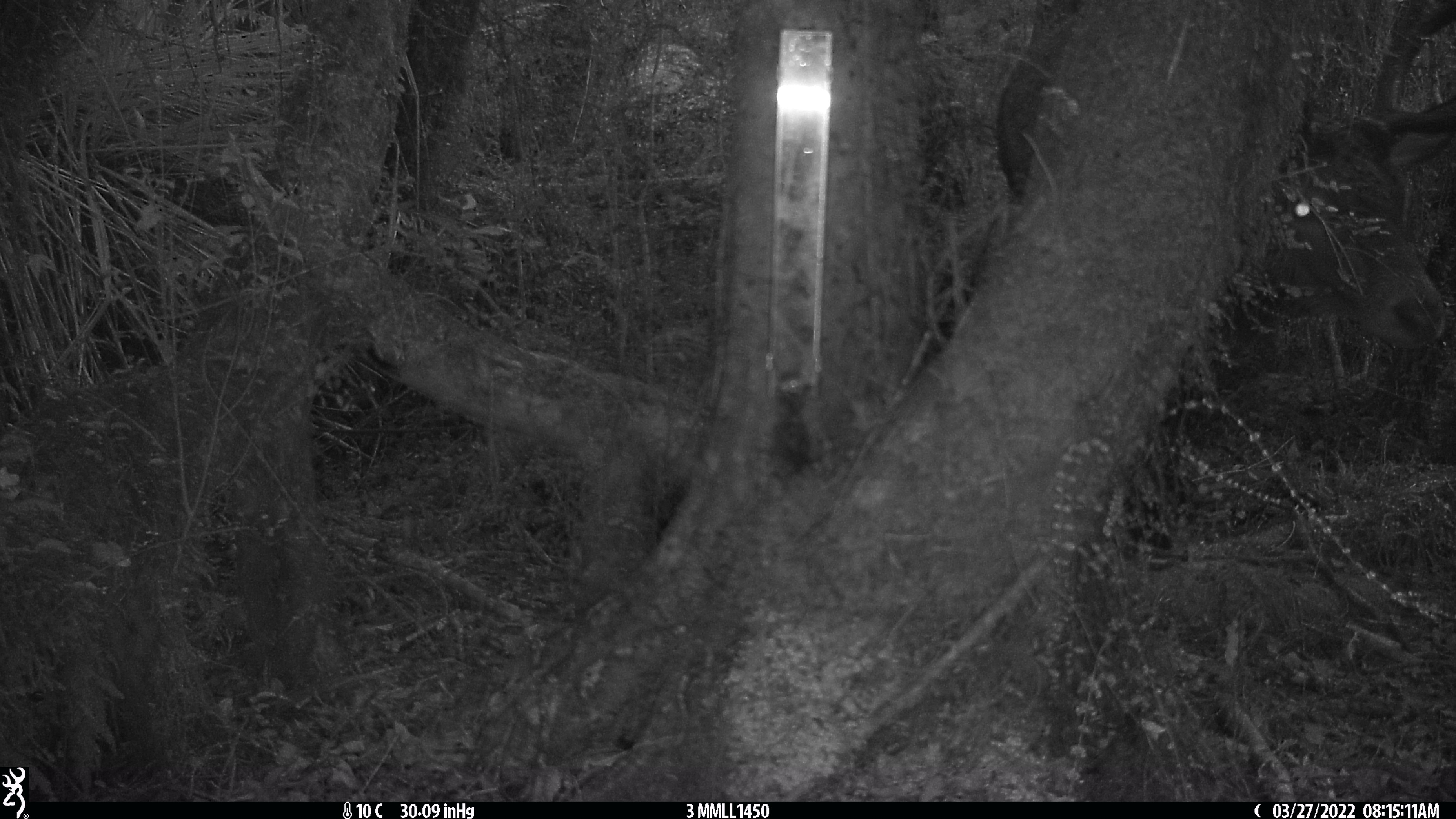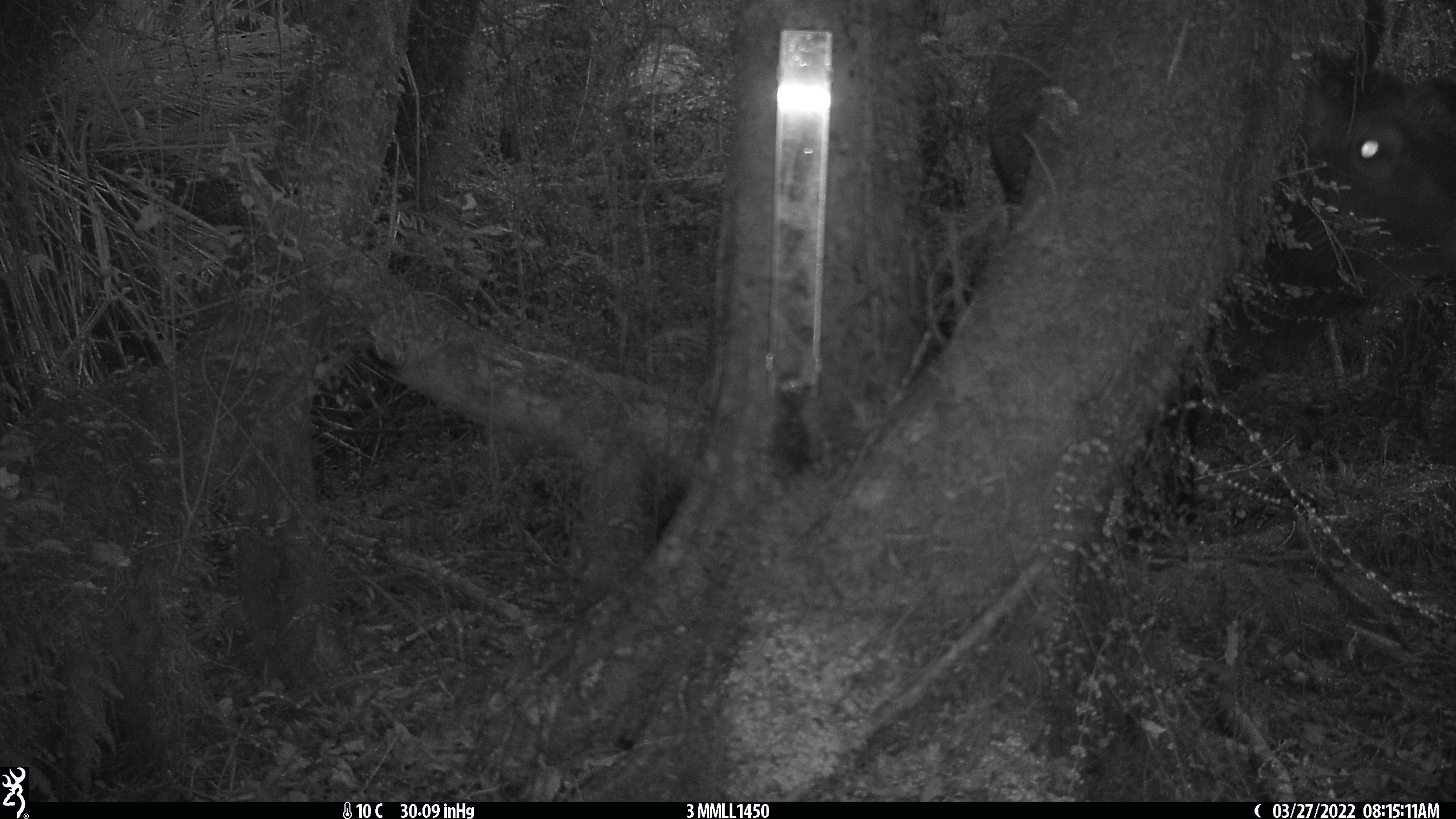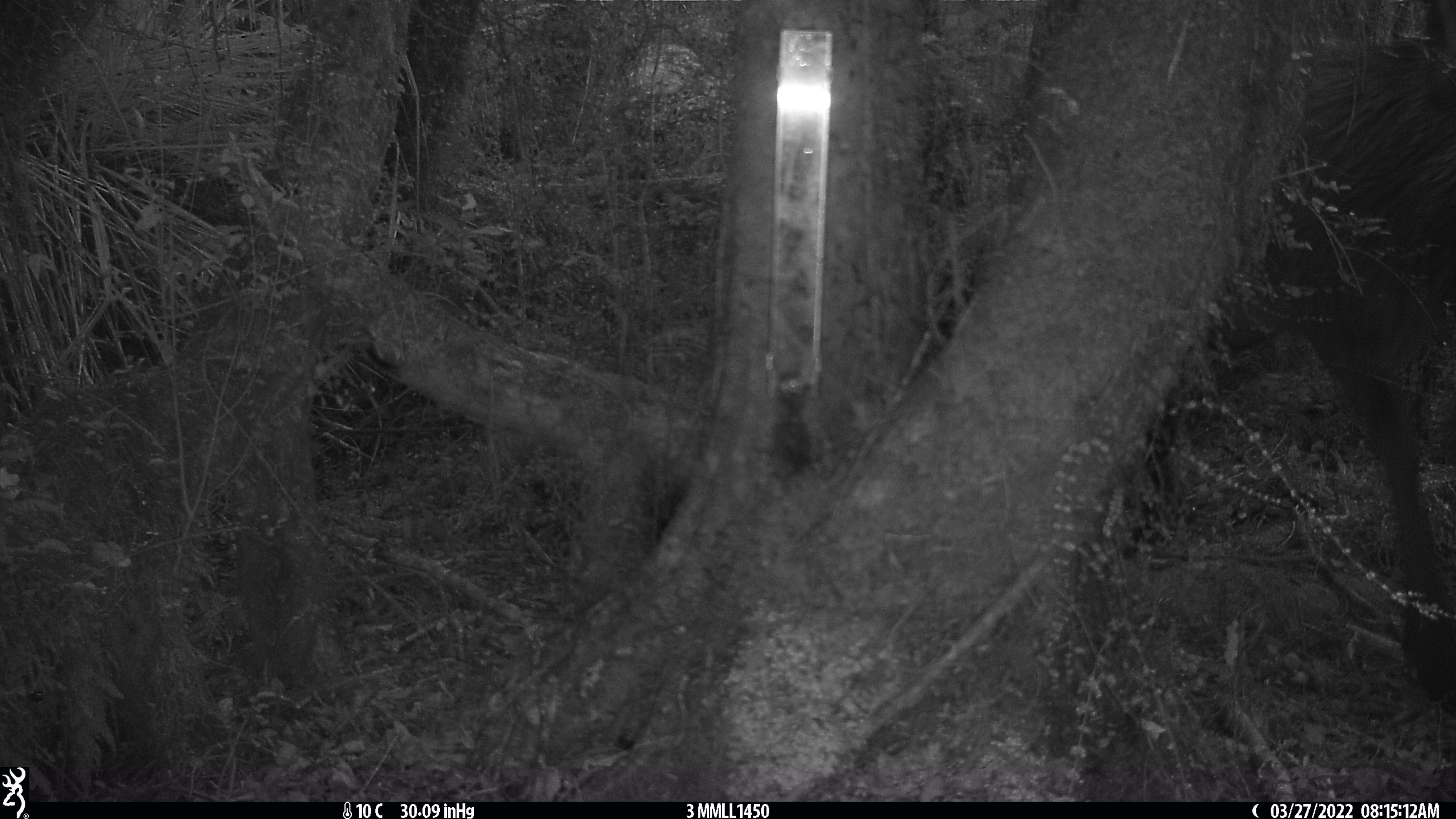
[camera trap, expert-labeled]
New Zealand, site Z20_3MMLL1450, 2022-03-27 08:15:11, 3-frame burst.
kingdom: Animalia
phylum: Chordata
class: Mammalia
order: Artiodactyla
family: Cervidae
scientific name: Cervidae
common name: deer